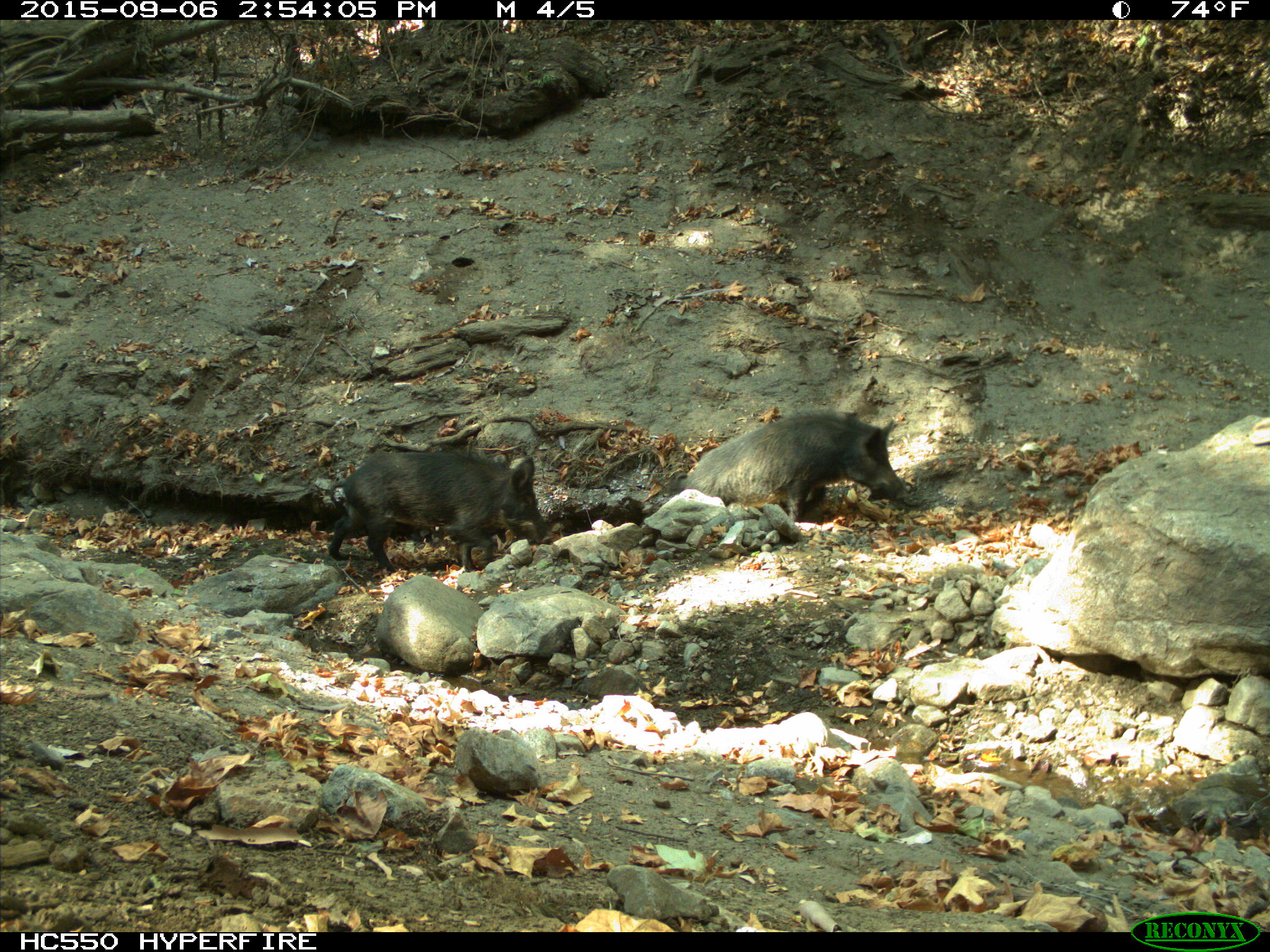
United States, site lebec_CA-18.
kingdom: Animalia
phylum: Chordata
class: Mammalia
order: Artiodactyla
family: Suidae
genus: Sus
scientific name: Sus scrofa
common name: wild boar